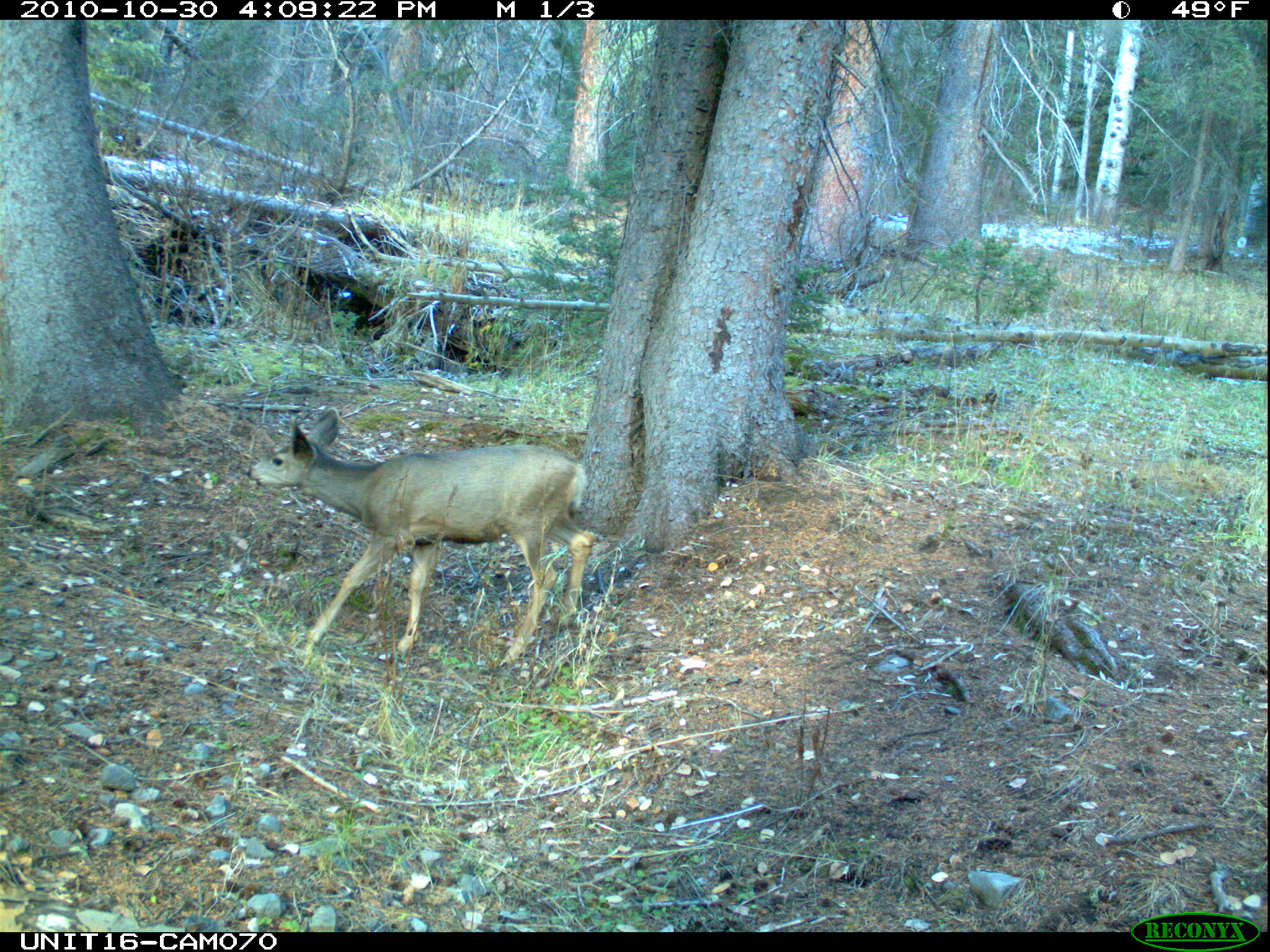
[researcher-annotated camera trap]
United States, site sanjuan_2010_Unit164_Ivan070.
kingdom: Animalia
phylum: Chordata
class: Mammalia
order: Artiodactyla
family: Cervidae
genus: Odocoileus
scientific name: Odocoileus hemionus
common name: mule deer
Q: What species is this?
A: Odocoileus hemionus (mule deer).